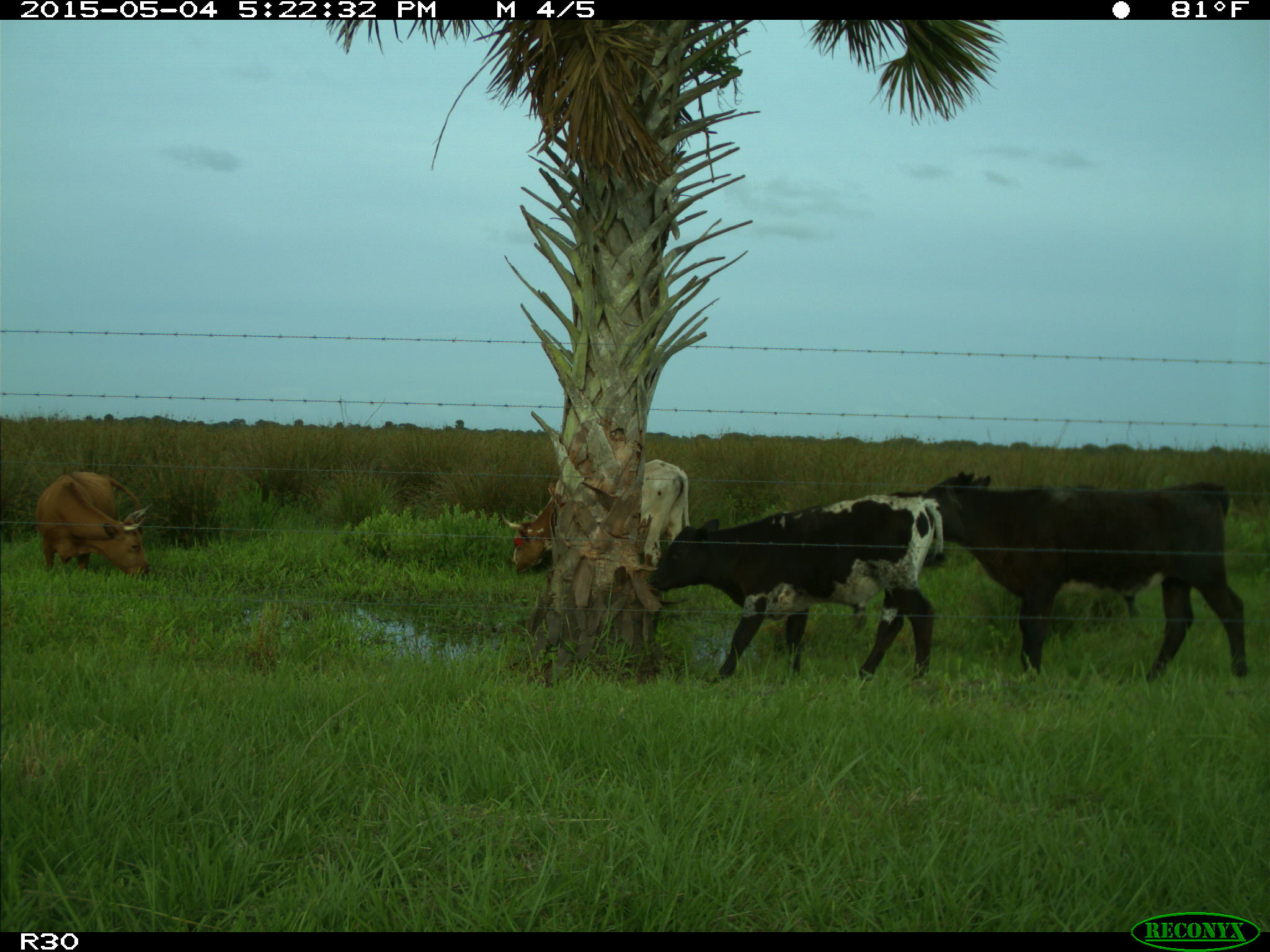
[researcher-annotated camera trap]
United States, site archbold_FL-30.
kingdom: Animalia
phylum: Chordata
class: Mammalia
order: Artiodactyla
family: Bovidae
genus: Bos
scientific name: Bos taurus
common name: domestic cow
Bos taurus (domestic cow).